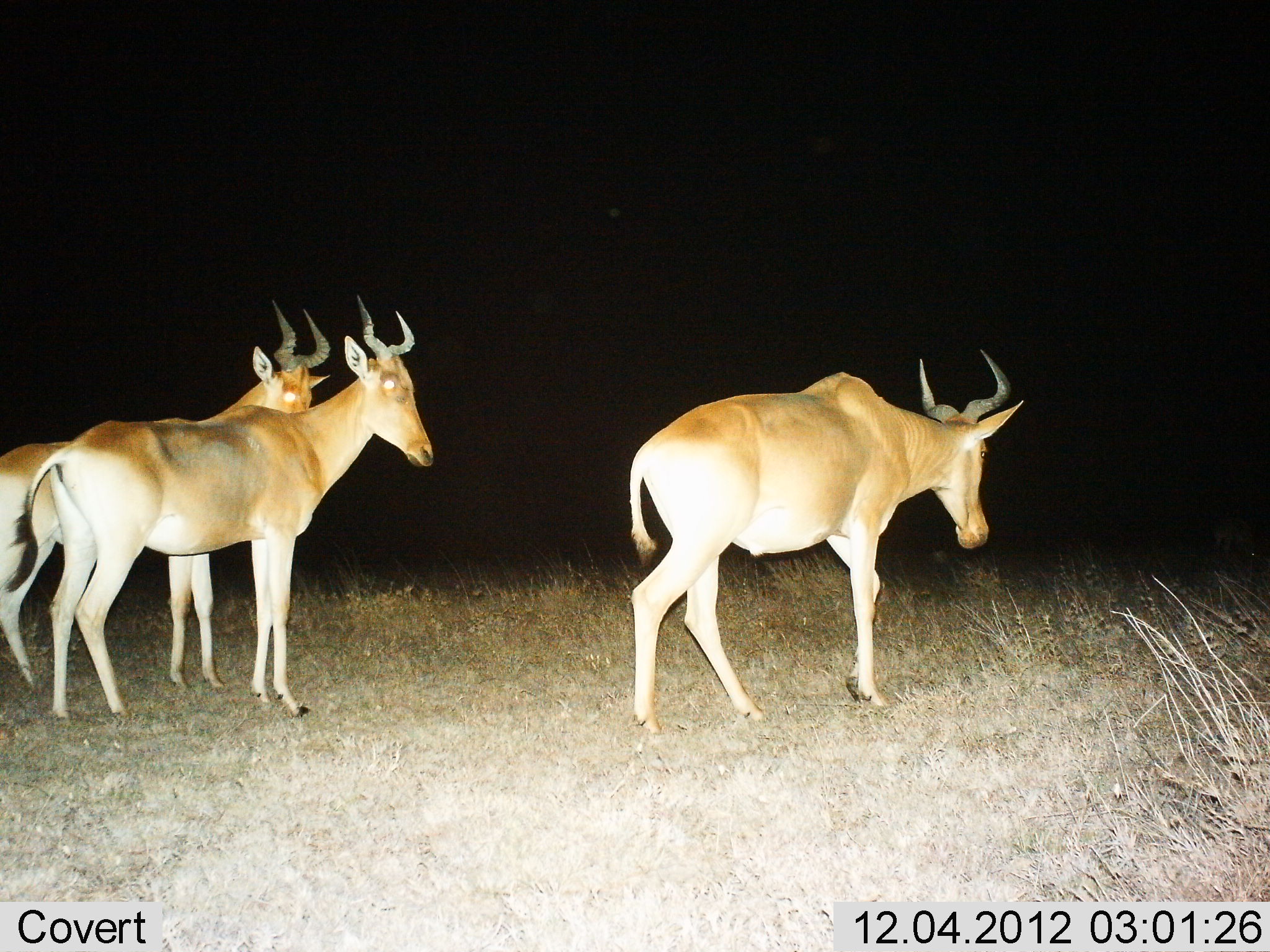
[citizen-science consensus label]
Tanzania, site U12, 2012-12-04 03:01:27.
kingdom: Animalia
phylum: Chordata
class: Mammalia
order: Artiodactyla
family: Bovidae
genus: Alcelaphus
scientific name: Alcelaphus buselaphus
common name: hartebeest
Hartebeest (Alcelaphus buselaphus), count 3. Behavior (volunteer vote fractions): standing 90%, resting 0%, moving 70%, interacting 0%. Young present (vote fraction): 0%. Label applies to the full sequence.